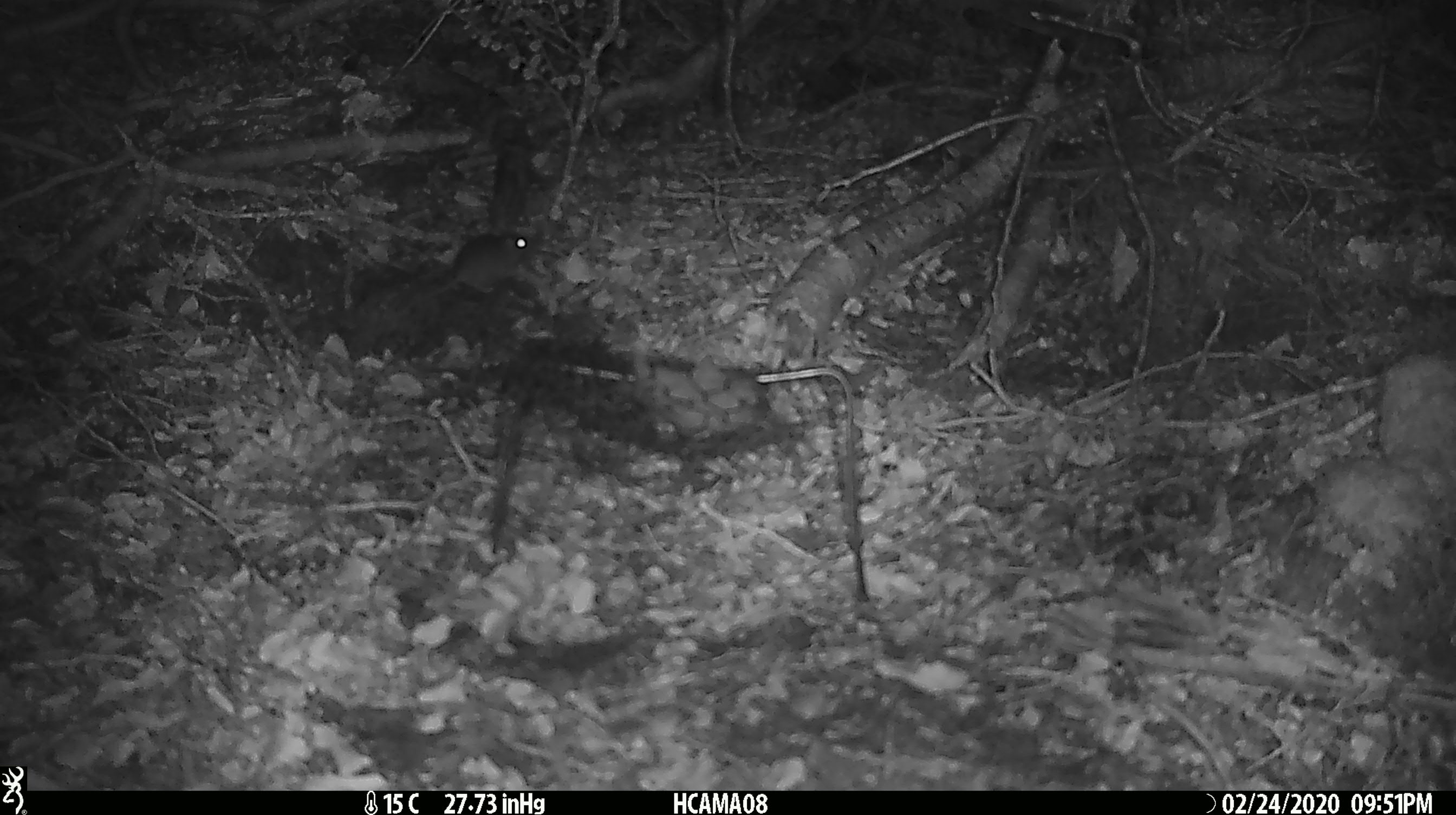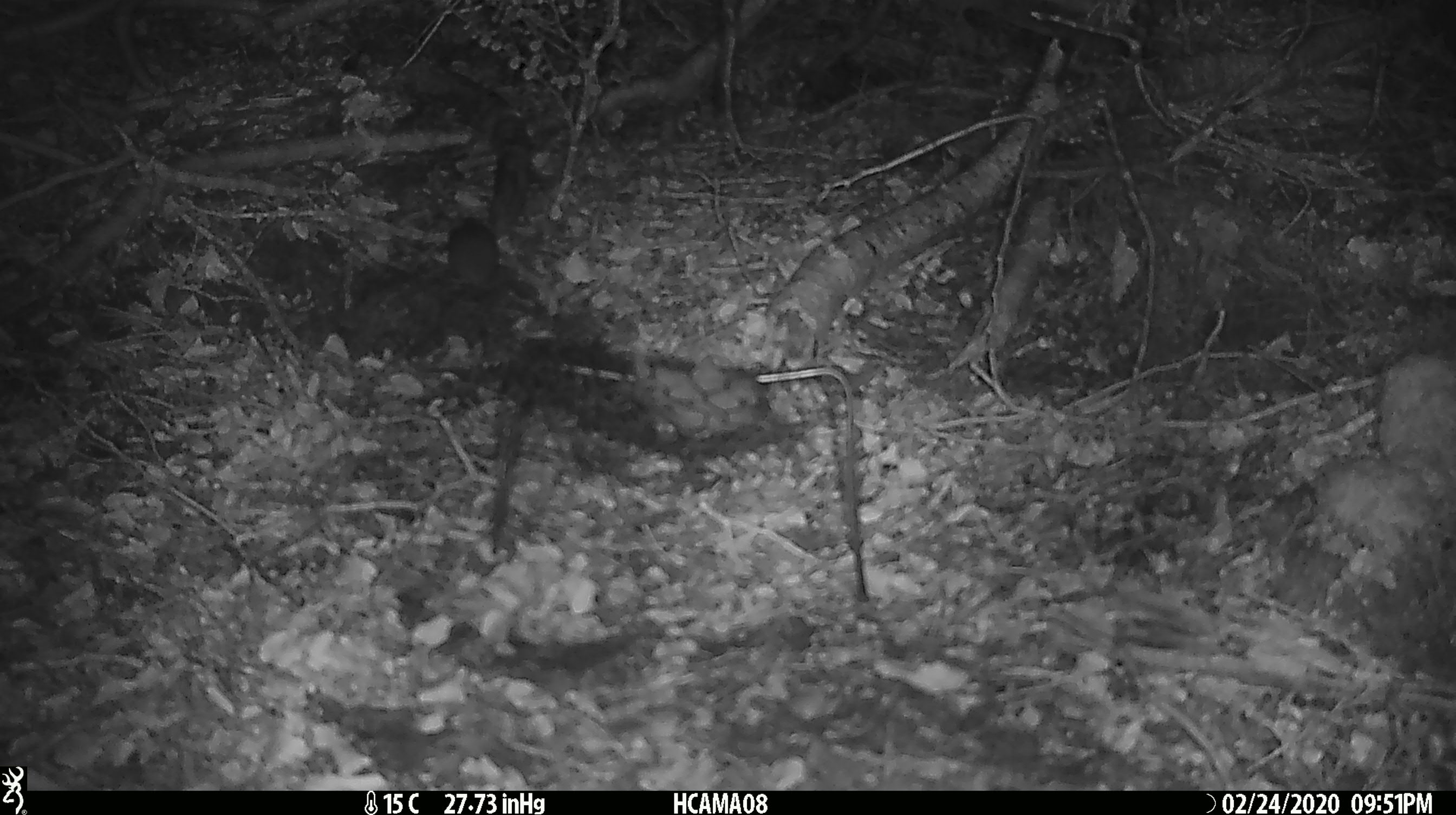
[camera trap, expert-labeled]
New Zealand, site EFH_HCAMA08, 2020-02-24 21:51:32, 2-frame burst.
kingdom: Animalia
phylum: Chordata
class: Mammalia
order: Rodentia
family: Muridae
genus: Mus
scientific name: Mus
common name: mouse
Mouse (Mus).